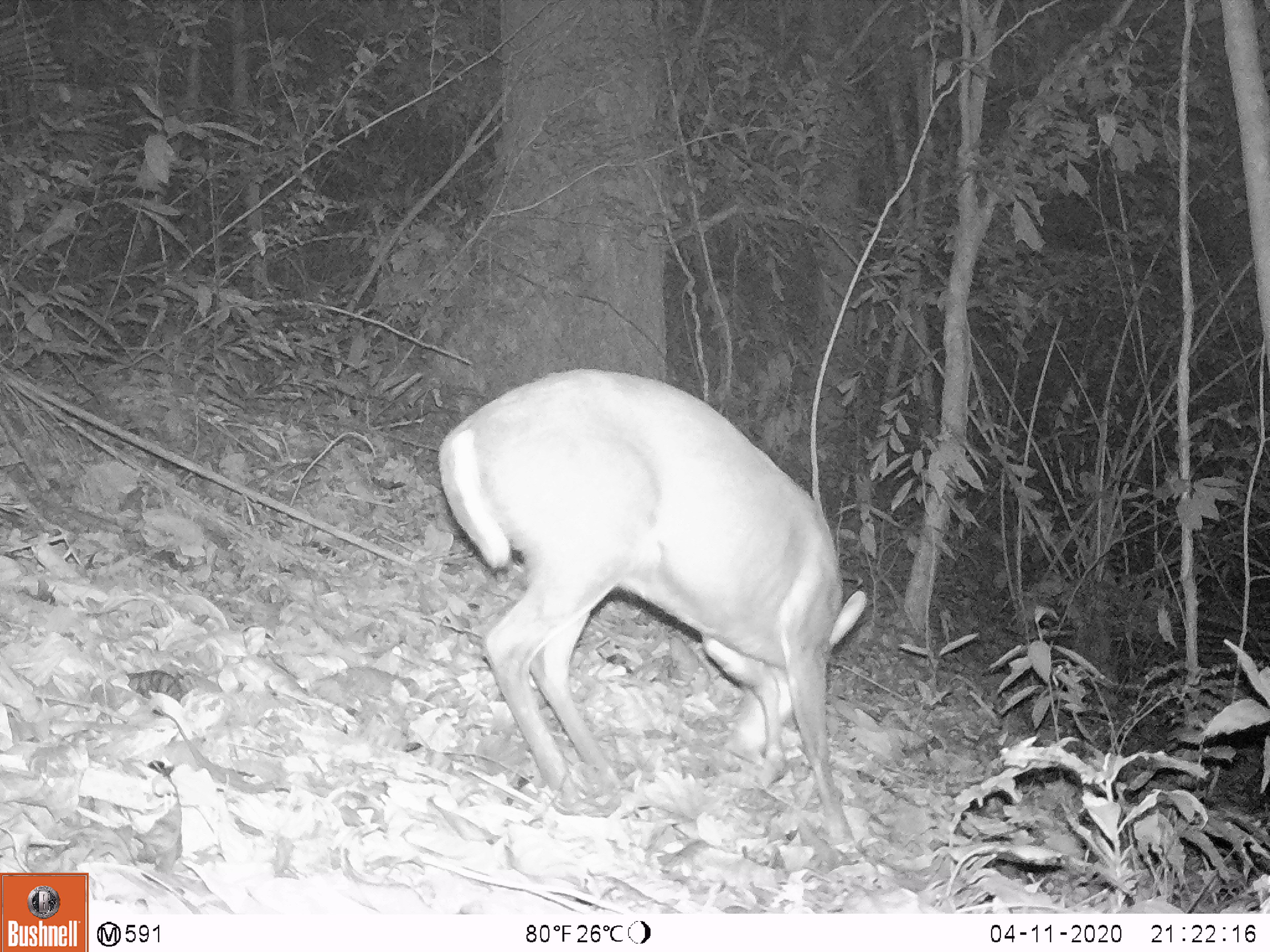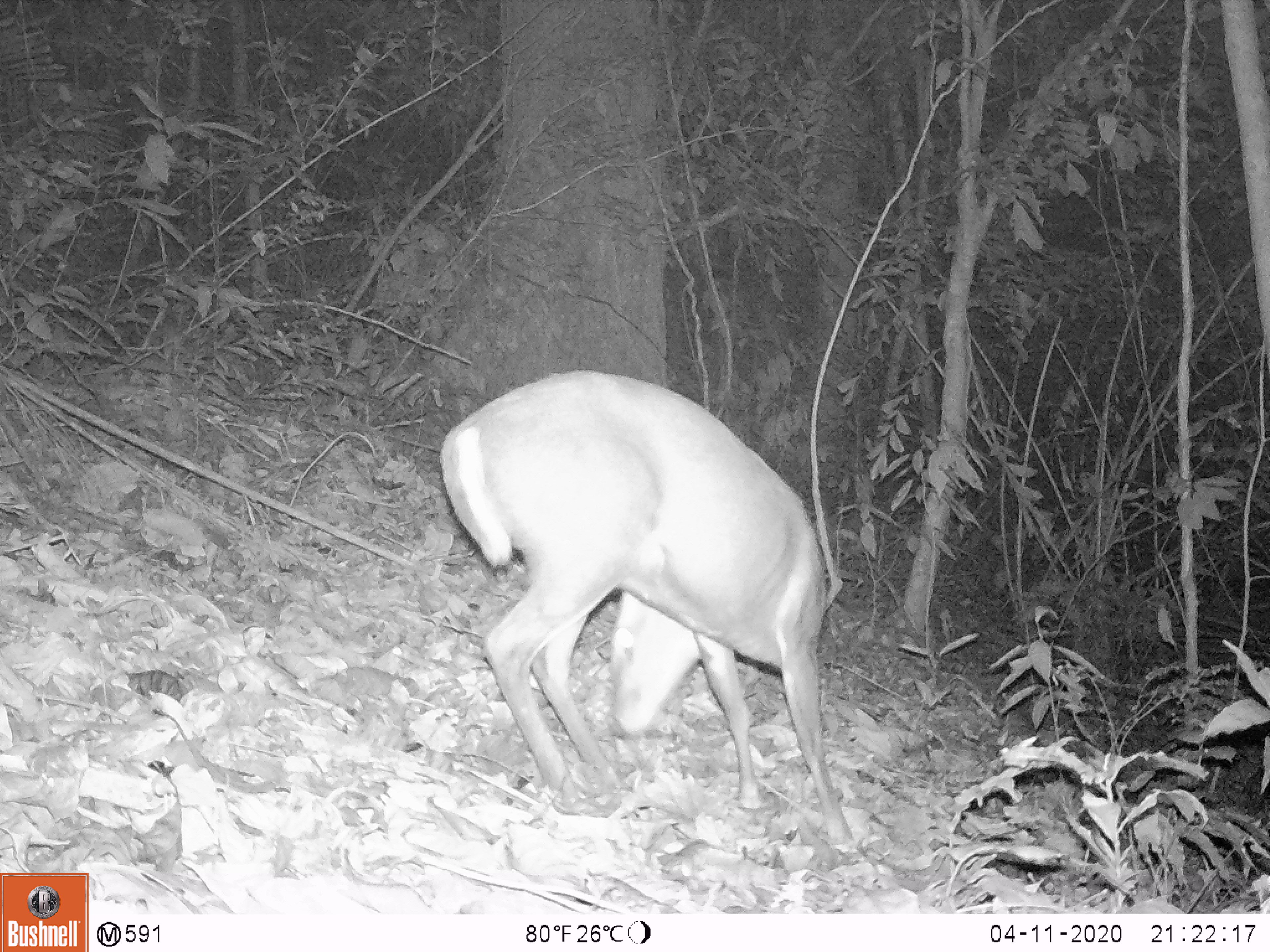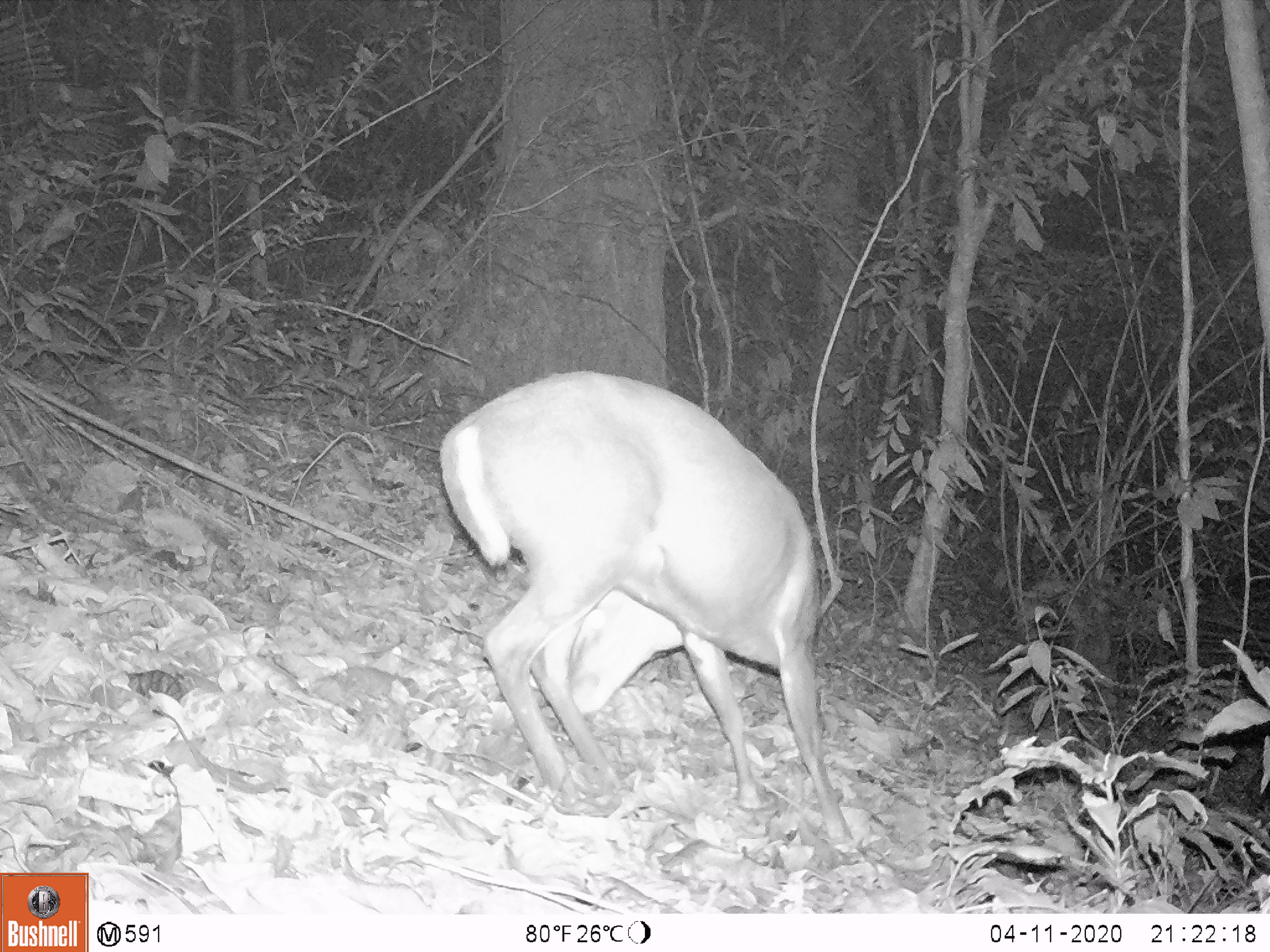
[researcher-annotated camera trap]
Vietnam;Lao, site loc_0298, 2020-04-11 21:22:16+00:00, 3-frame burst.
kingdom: Animalia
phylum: Chordata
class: Mammalia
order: Artiodactyla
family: Cervidae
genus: Muntiacus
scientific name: Muntiacus rooseveltorum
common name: roosevelt's muntjac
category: roosevelts muntjac group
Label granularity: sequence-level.